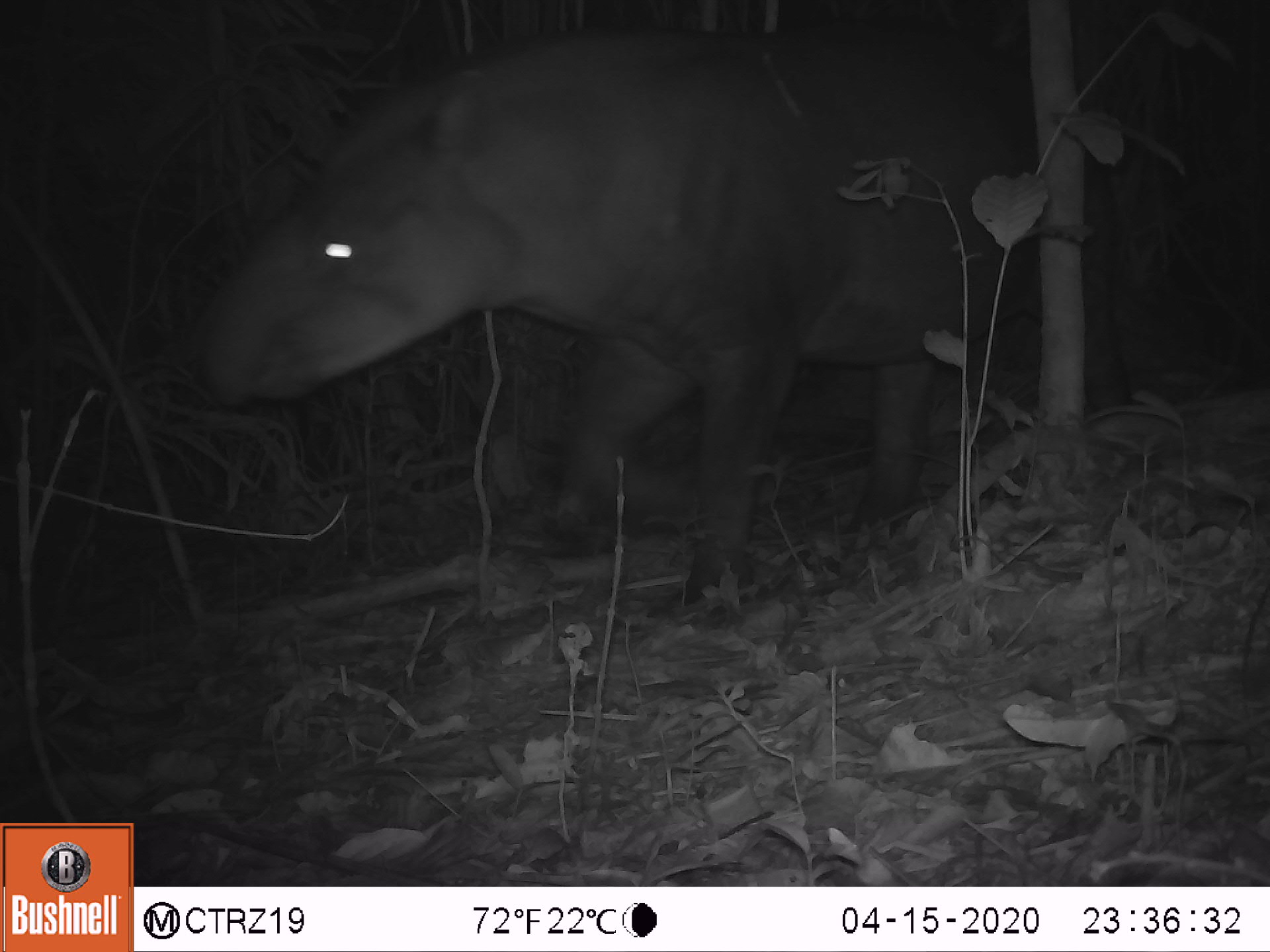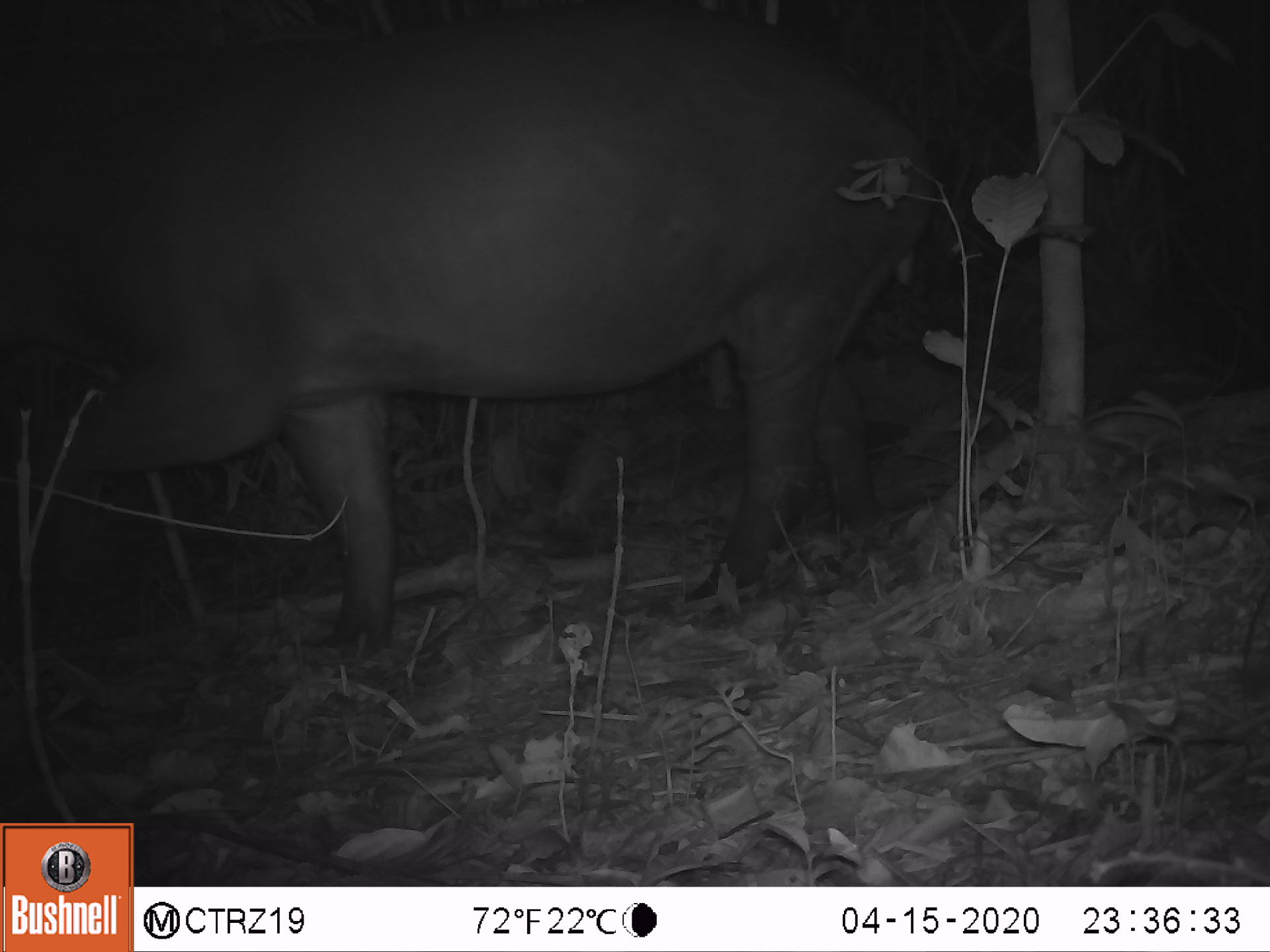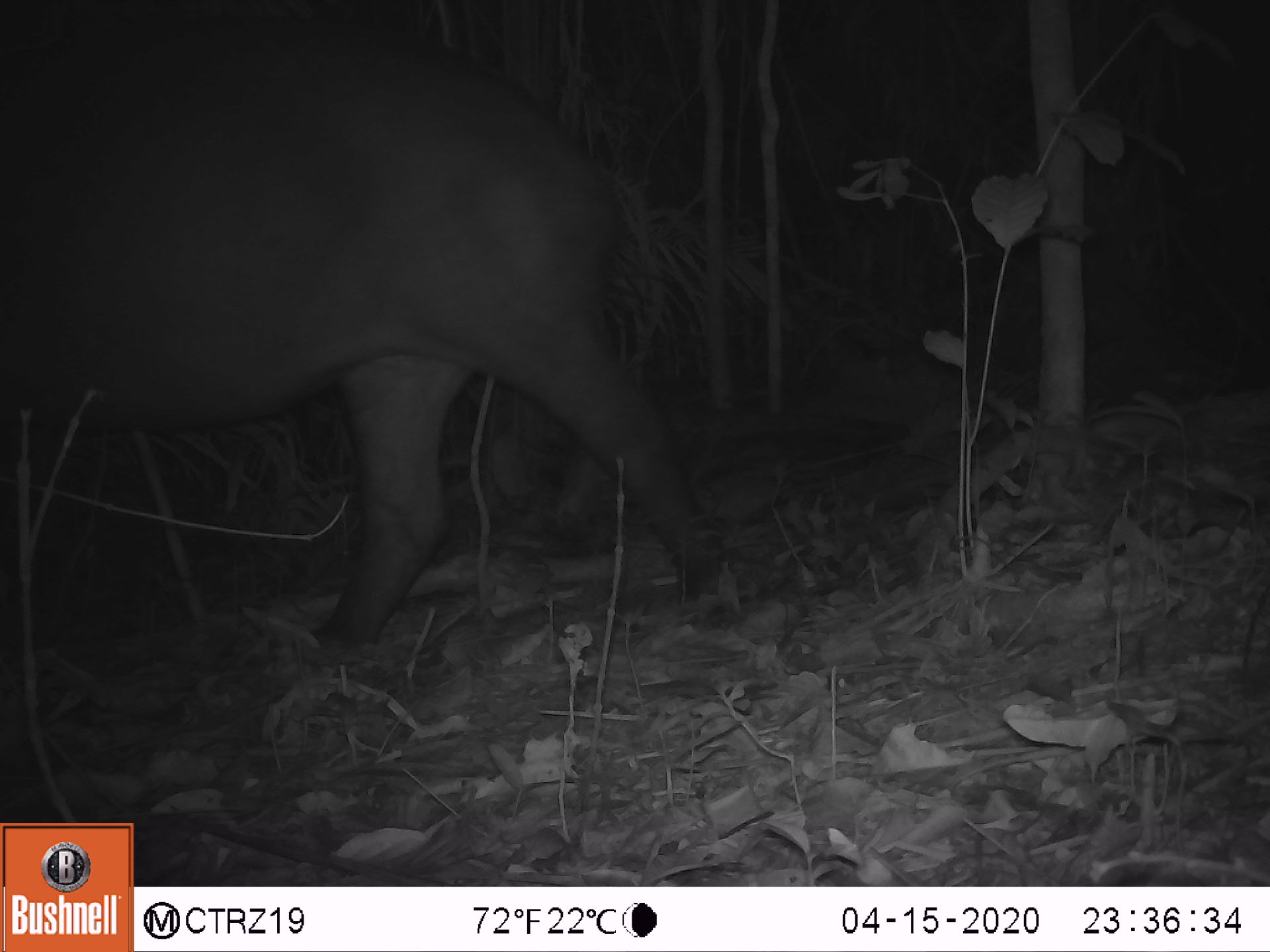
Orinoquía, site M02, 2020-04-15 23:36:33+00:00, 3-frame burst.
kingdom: Animalia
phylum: Chordata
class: Mammalia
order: Perissodactyla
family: Tapiridae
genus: Tapirus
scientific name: Tapirus terrestris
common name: lowland tapir